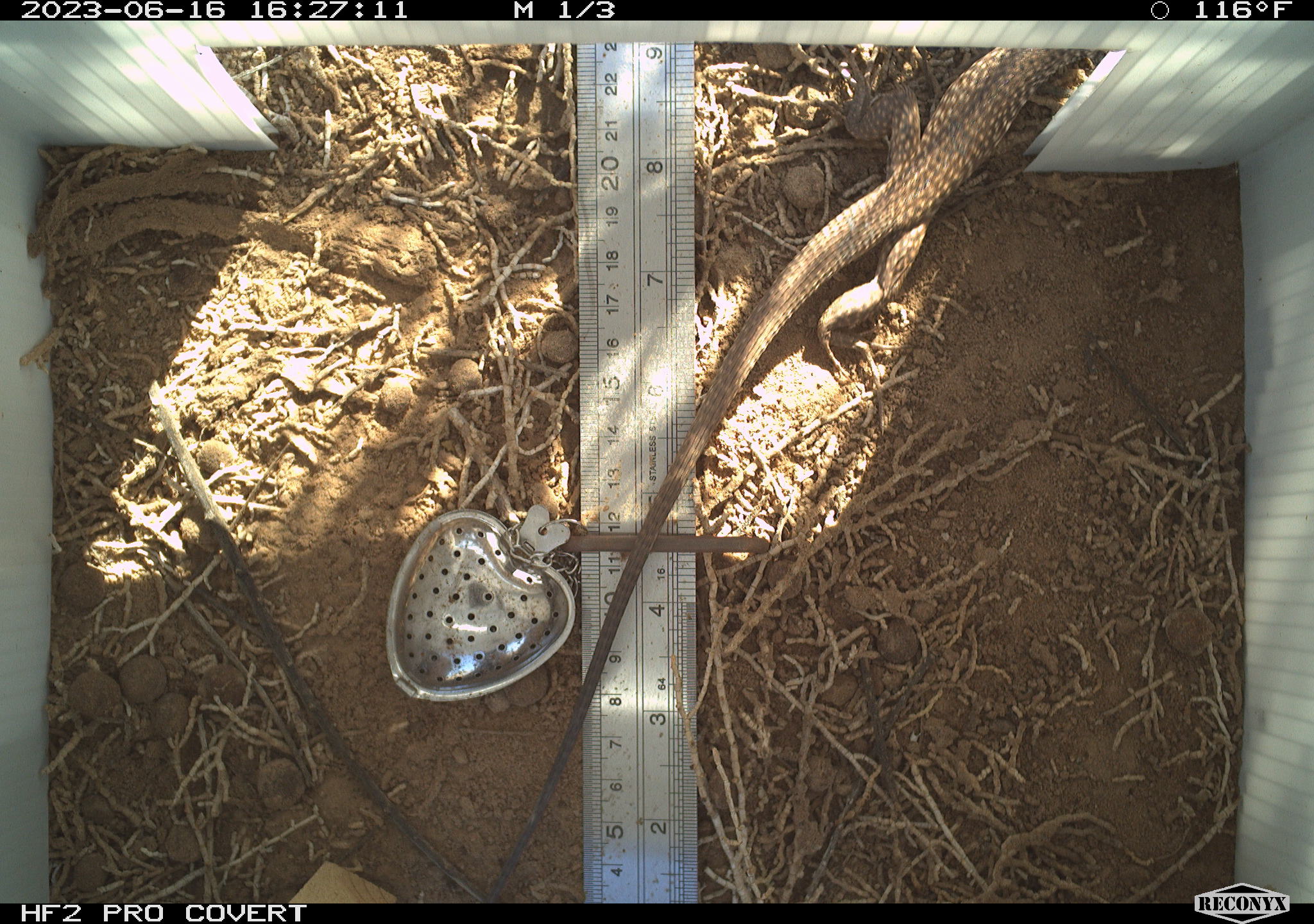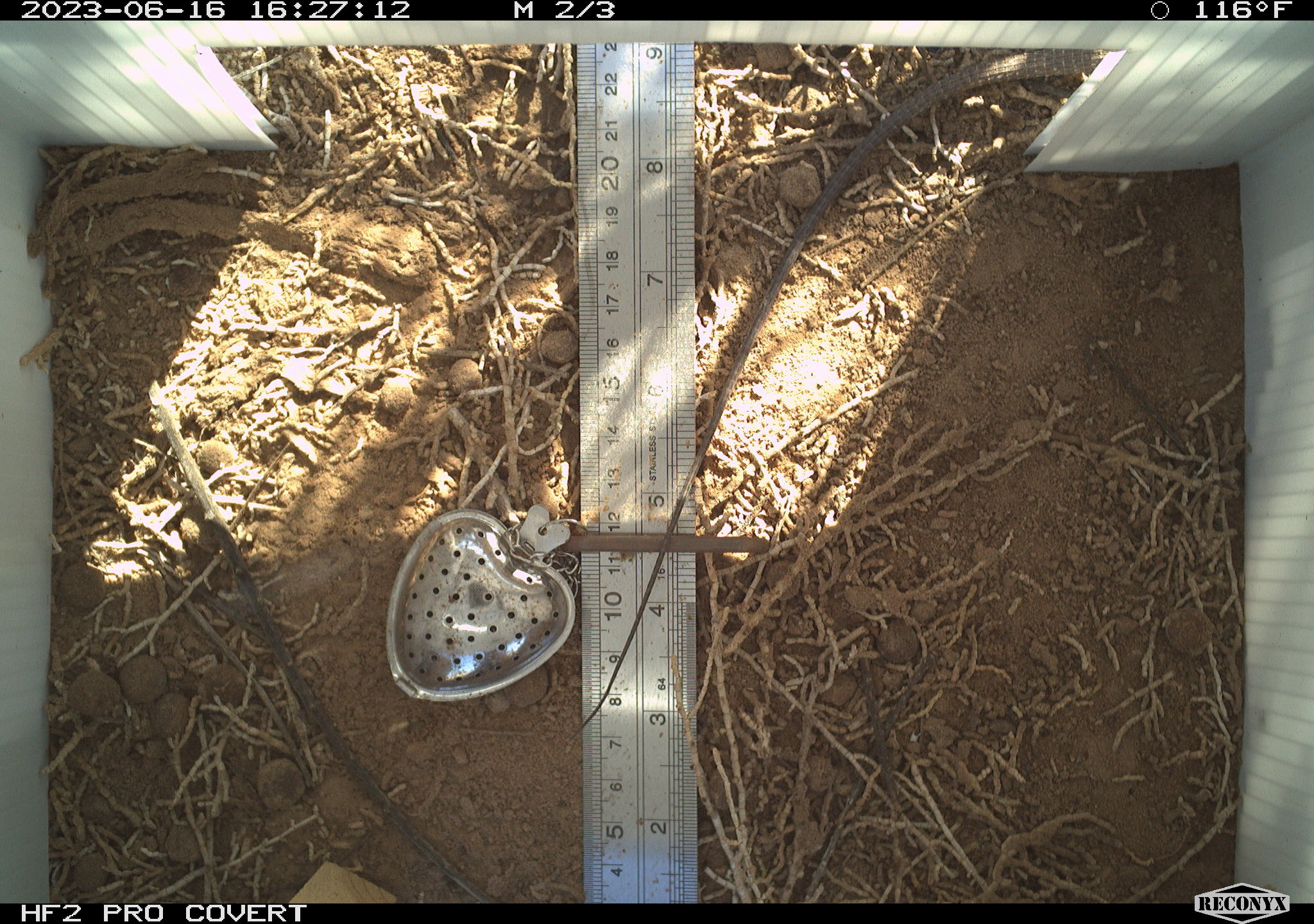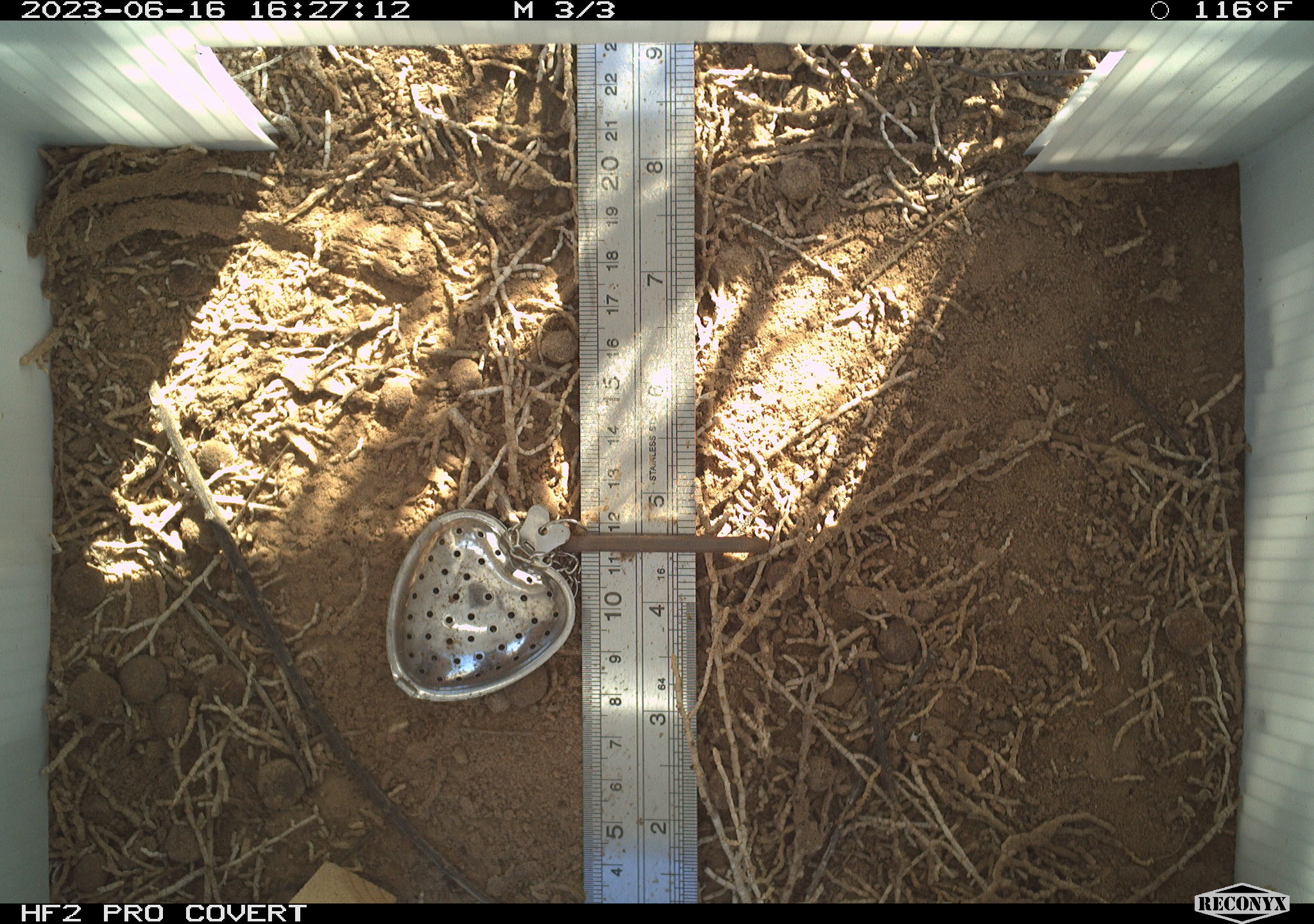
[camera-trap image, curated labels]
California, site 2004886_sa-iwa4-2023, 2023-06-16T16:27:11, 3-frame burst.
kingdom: Animalia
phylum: Chordata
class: Reptilia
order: Squamata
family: Teiidae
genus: Aspidoscelis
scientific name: Aspidoscelis tigris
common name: western whiptail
Western whiptail (Aspidoscelis tigris).